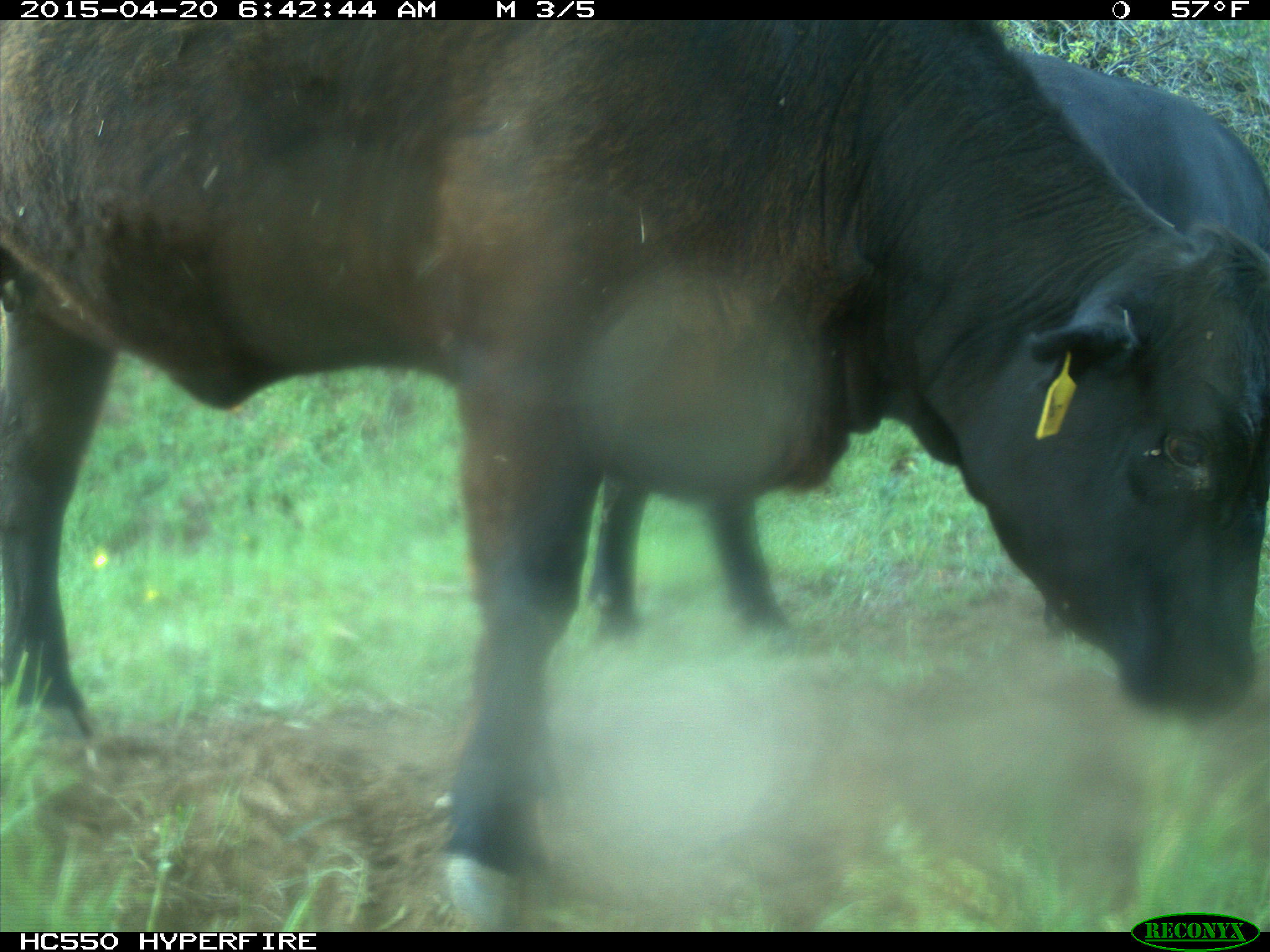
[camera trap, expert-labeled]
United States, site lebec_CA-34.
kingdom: Animalia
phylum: Chordata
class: Mammalia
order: Artiodactyla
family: Bovidae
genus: Bos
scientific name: Bos taurus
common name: domestic cow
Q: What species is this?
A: Bos taurus (domestic cow).